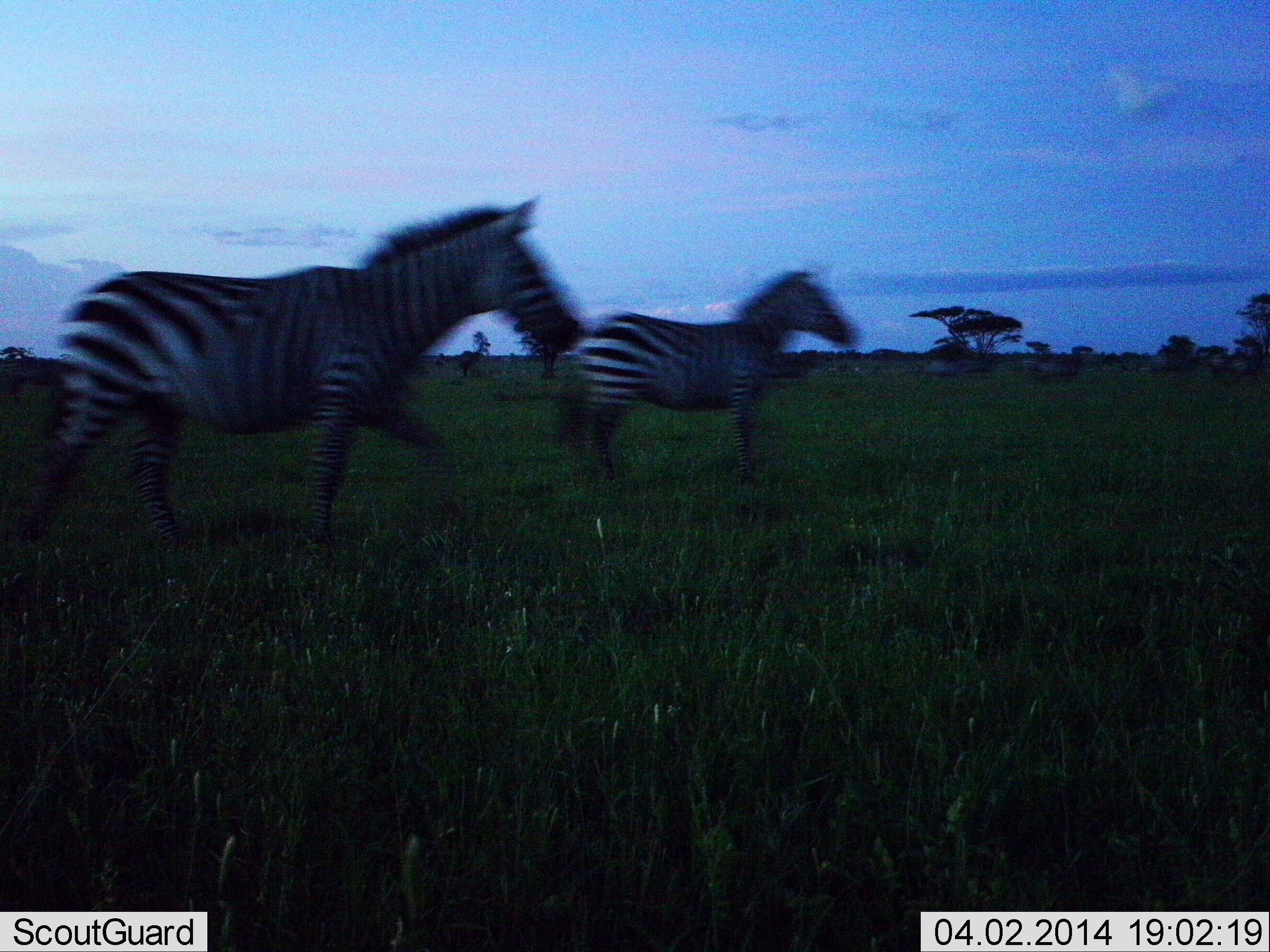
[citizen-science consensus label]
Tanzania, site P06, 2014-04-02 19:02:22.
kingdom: Animalia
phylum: Chordata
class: Mammalia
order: Perissodactyla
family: Equidae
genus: Equus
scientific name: Equus quagga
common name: plains zebra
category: zebra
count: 2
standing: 10%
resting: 0%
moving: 90%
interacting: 0%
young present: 0%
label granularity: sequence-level